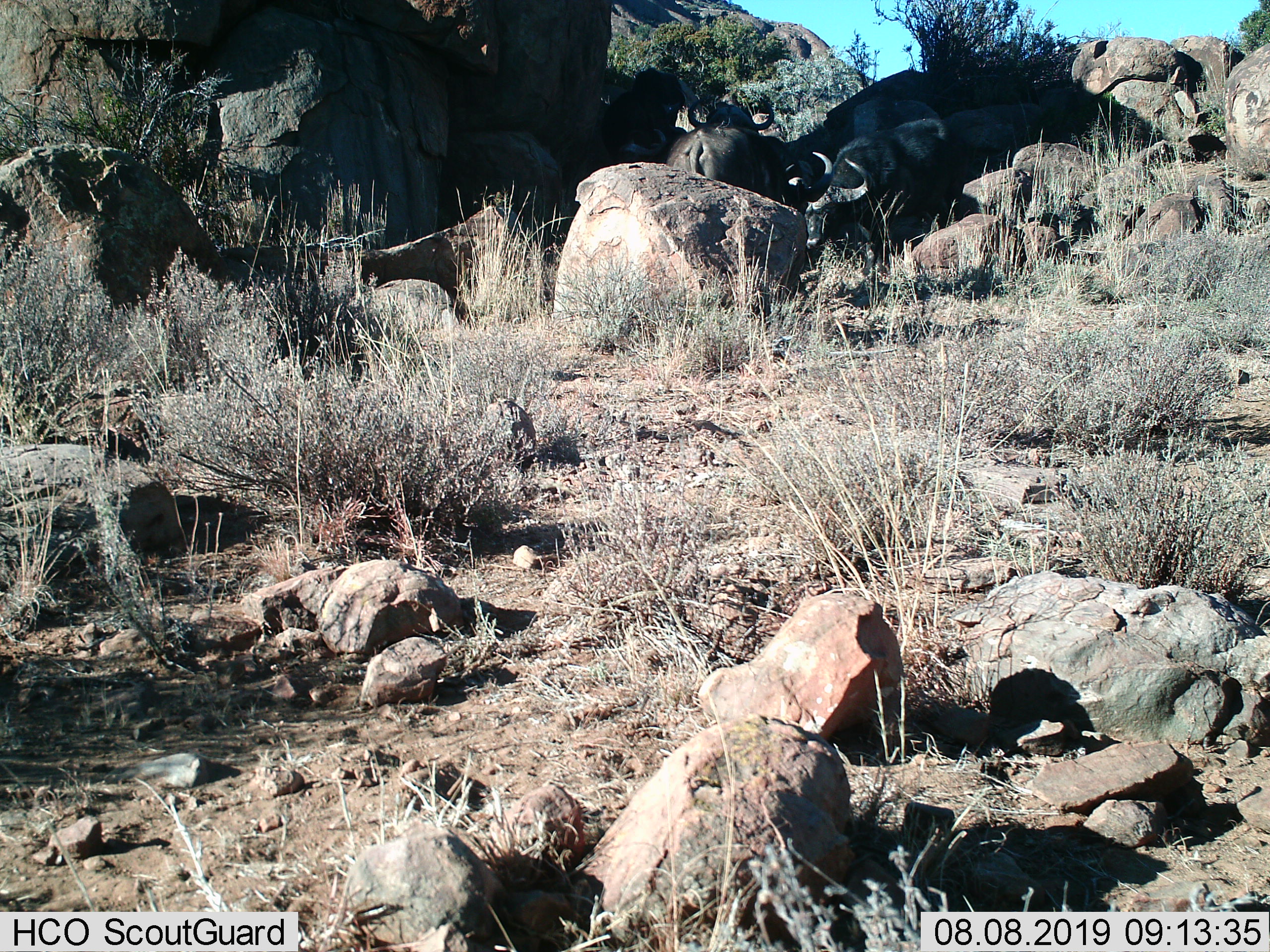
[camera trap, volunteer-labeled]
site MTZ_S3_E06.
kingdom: Animalia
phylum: Chordata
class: Mammalia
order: Artiodactyla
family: Bovidae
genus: Syncerus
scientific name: Syncerus caffer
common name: african buffalo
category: buffalo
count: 3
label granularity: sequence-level